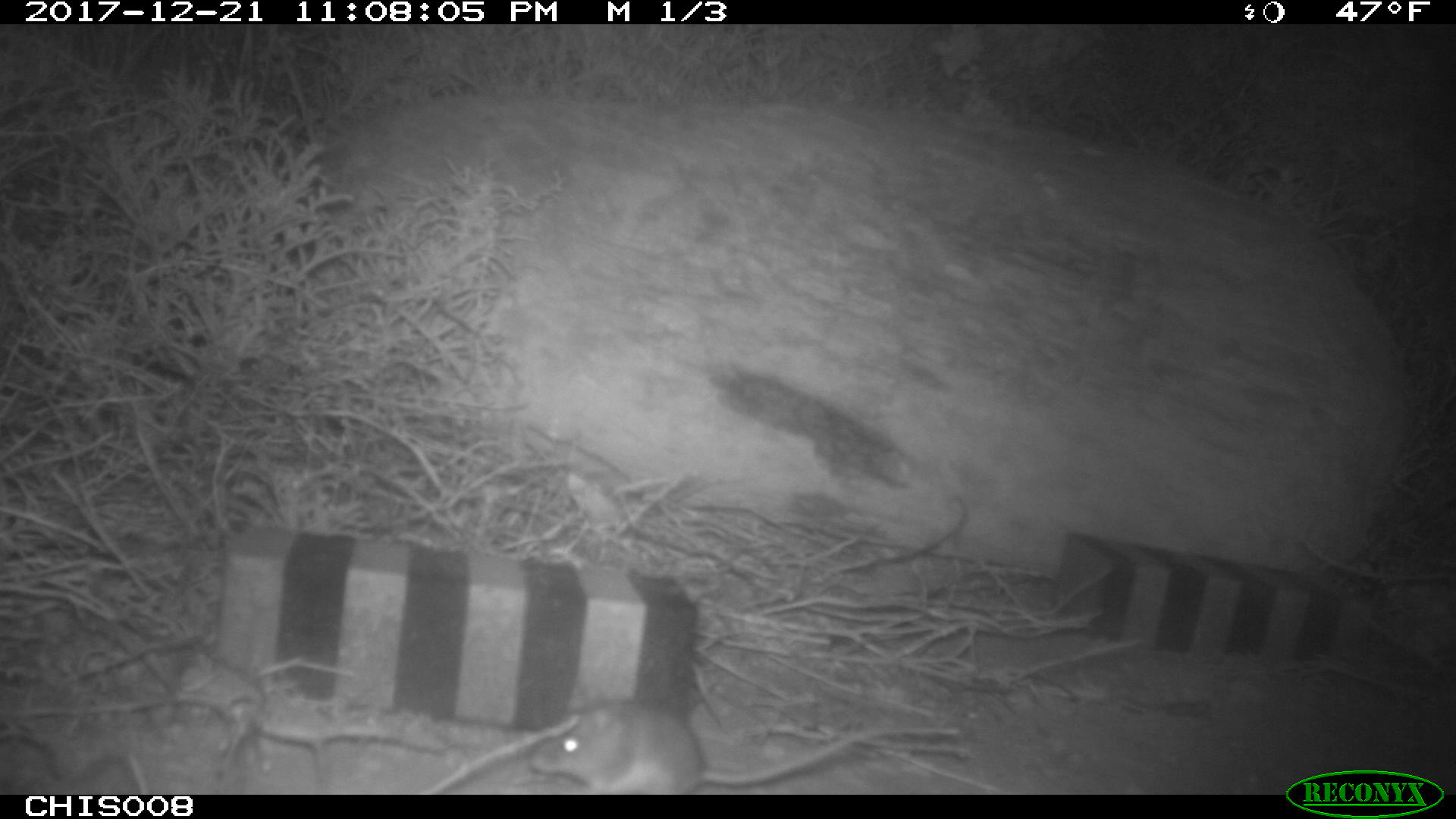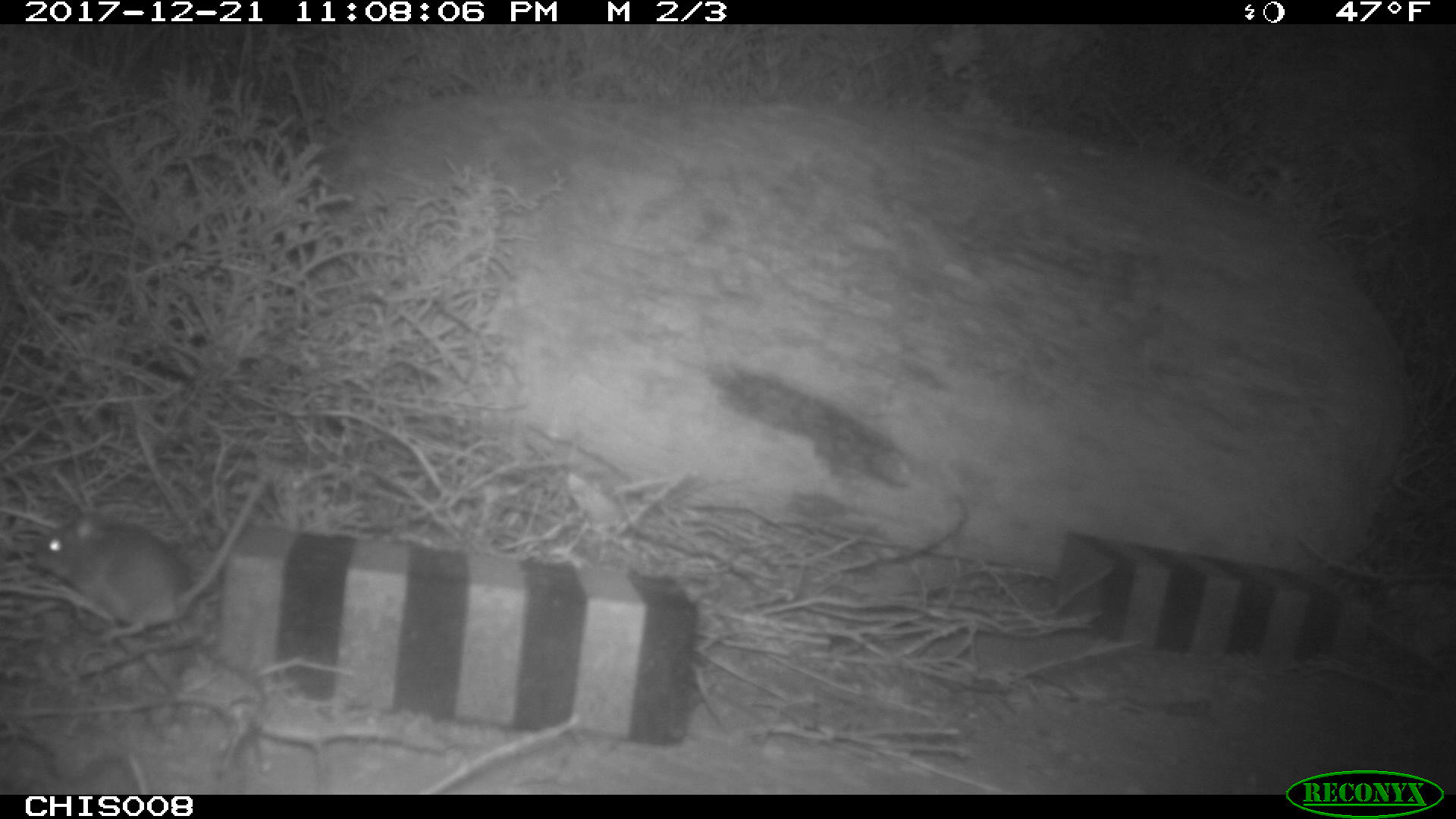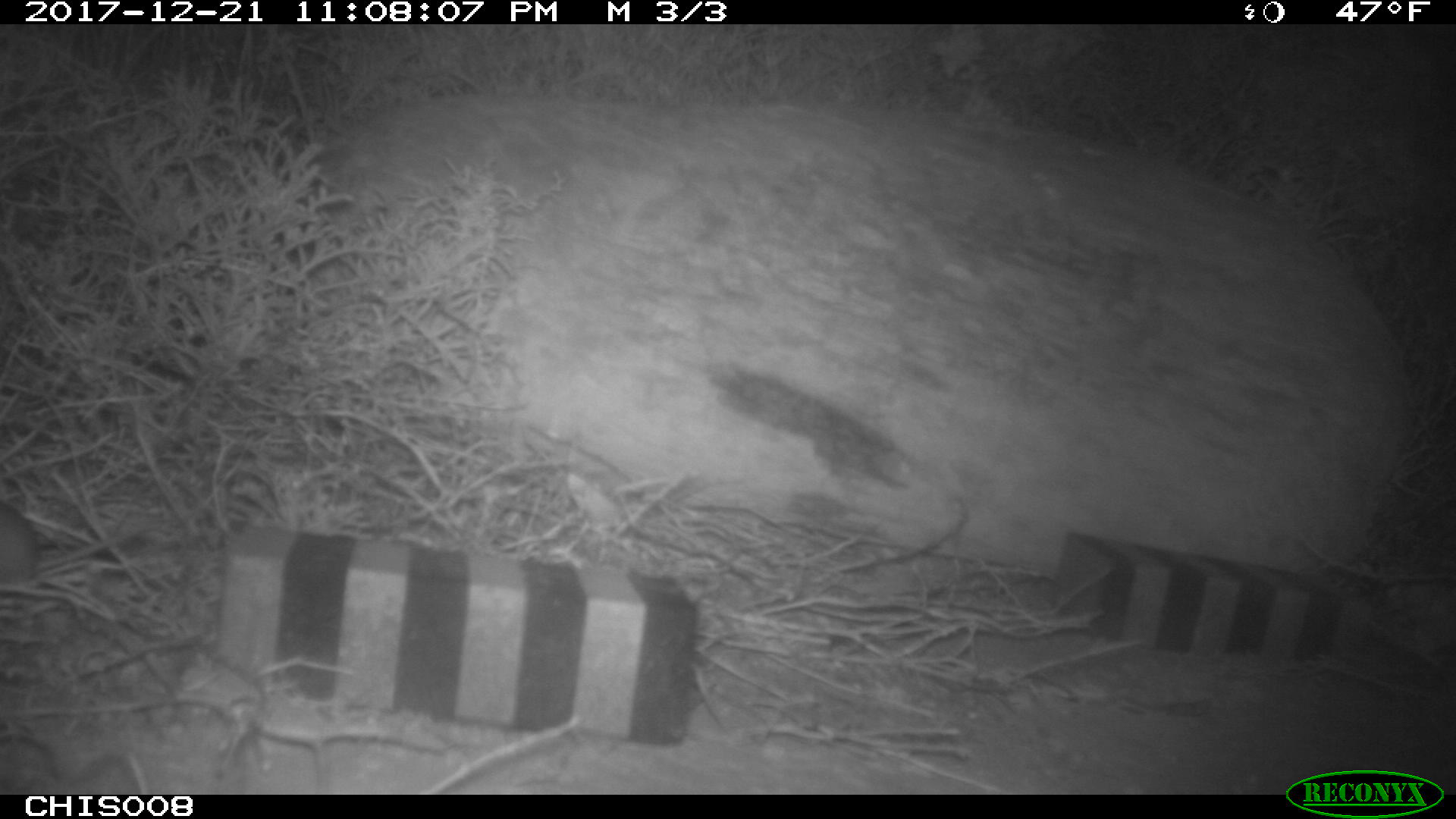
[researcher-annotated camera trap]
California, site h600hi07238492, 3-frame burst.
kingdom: Animalia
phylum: Chordata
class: Mammalia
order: Rodentia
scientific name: Rodentia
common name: rodent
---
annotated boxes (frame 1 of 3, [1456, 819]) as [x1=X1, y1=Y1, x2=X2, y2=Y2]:
rodent: [x1=529, y1=700, x2=875, y2=792]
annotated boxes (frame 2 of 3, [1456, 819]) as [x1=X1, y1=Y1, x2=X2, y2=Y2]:
rodent: [x1=34, y1=470, x2=268, y2=642]